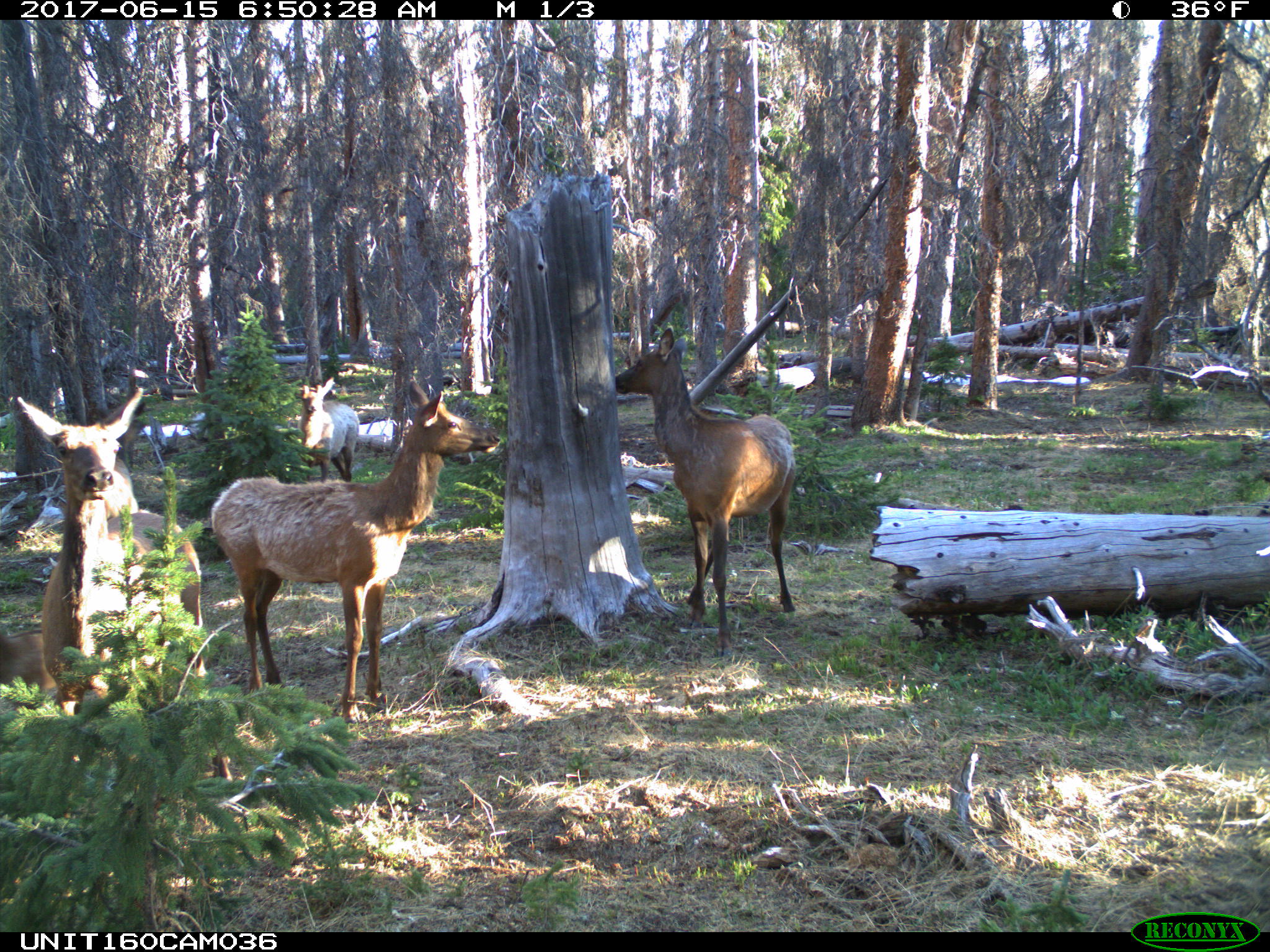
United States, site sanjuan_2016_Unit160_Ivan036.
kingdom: Animalia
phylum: Chordata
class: Mammalia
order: Artiodactyla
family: Cervidae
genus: Cervus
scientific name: Cervus elaphus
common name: red deer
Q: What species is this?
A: Cervus elaphus (red deer).